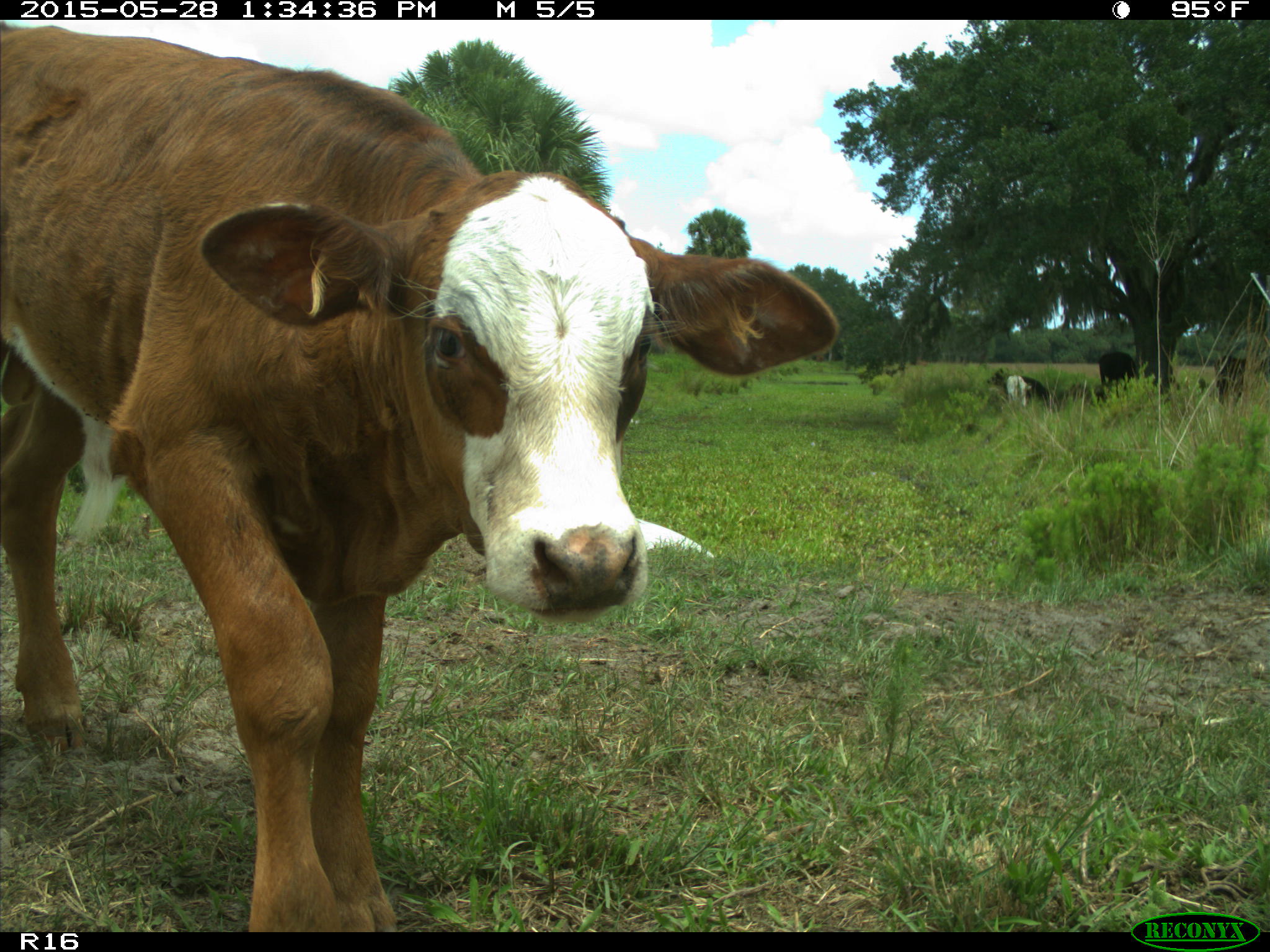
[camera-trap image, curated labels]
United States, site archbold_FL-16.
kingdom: Animalia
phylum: Chordata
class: Mammalia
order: Artiodactyla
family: Bovidae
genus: Bos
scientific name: Bos taurus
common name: domestic cow